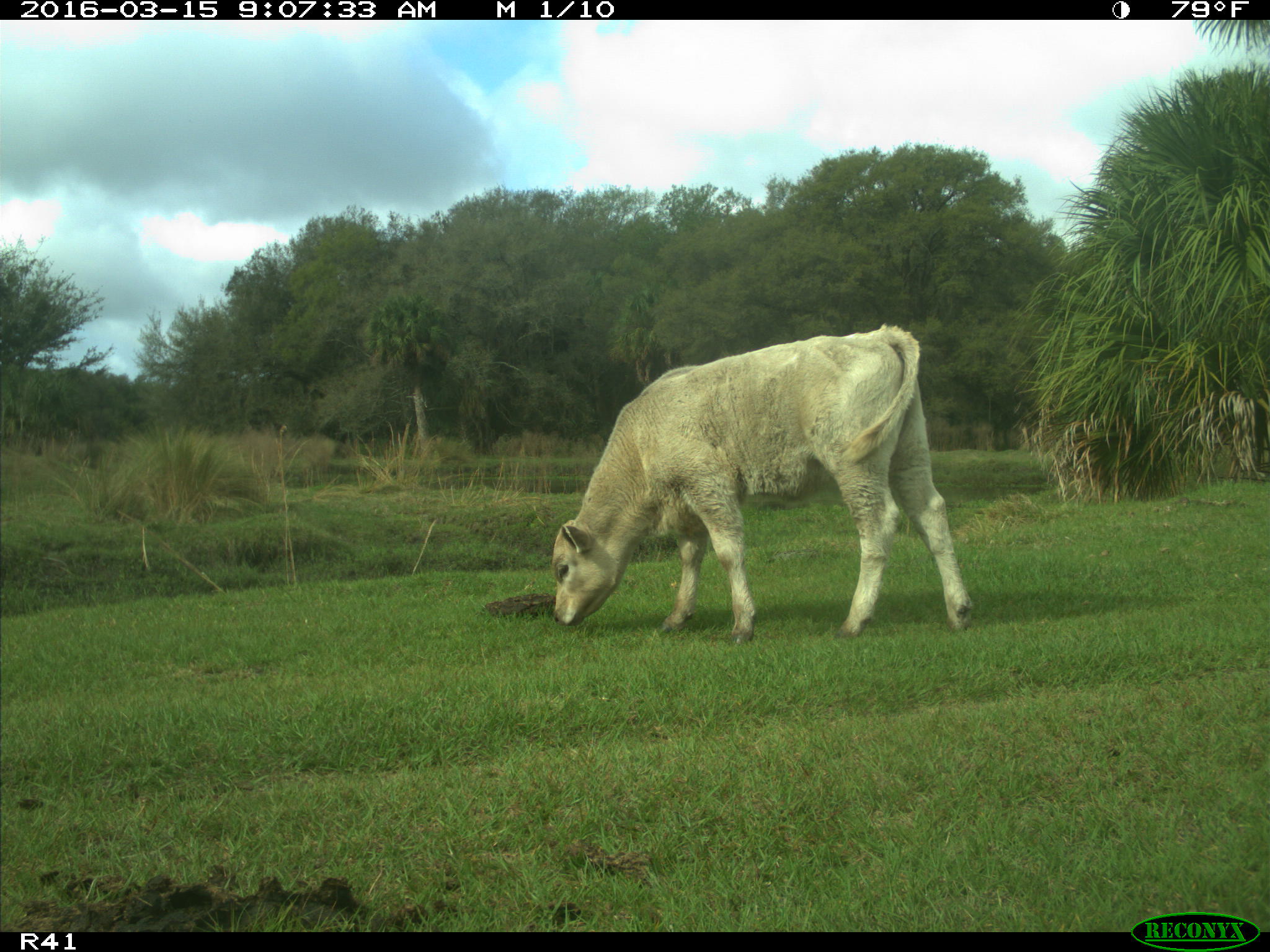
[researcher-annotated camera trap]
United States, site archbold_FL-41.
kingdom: Animalia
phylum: Chordata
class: Mammalia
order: Artiodactyla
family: Bovidae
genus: Bos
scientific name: Bos taurus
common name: domestic cow